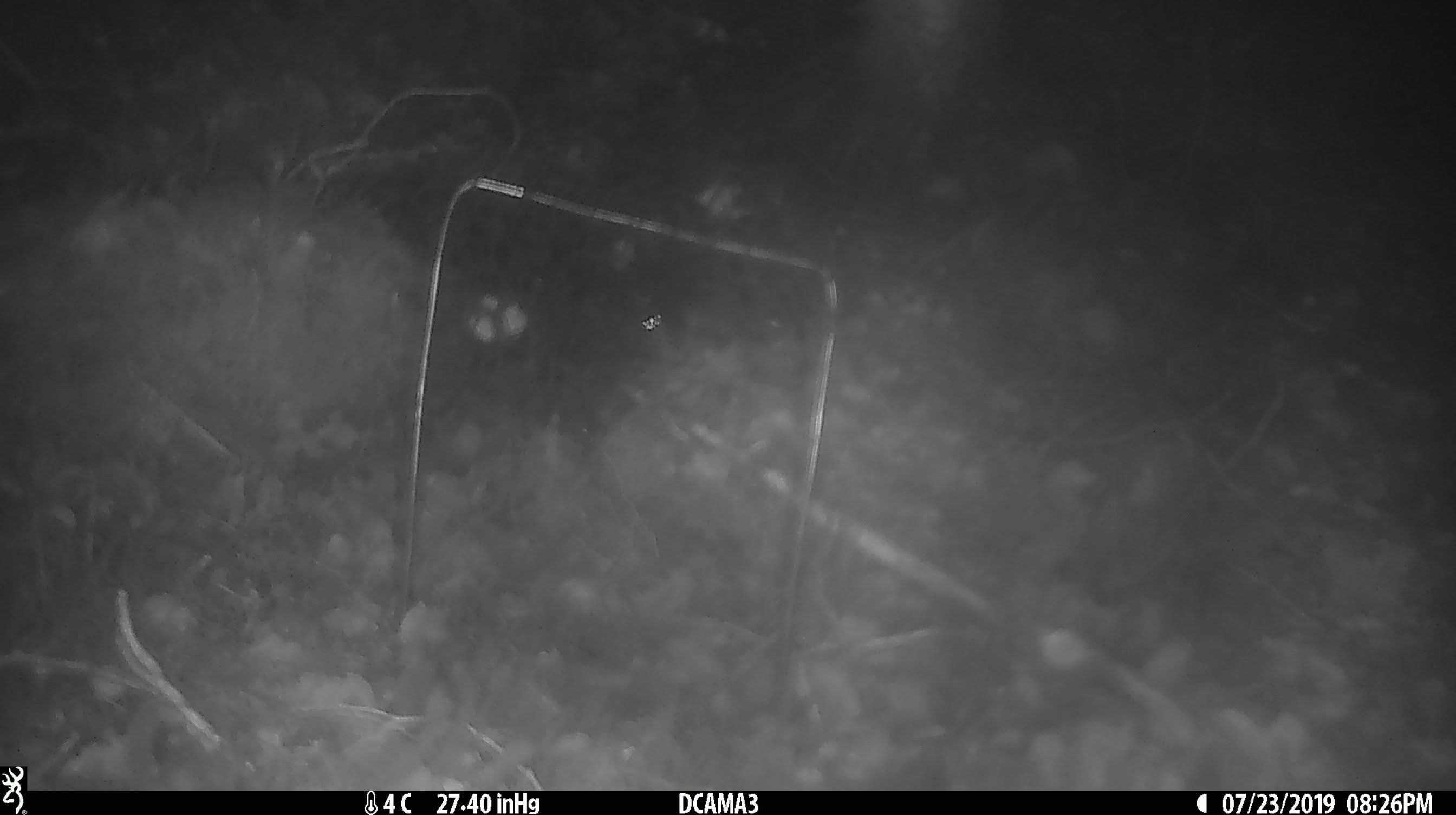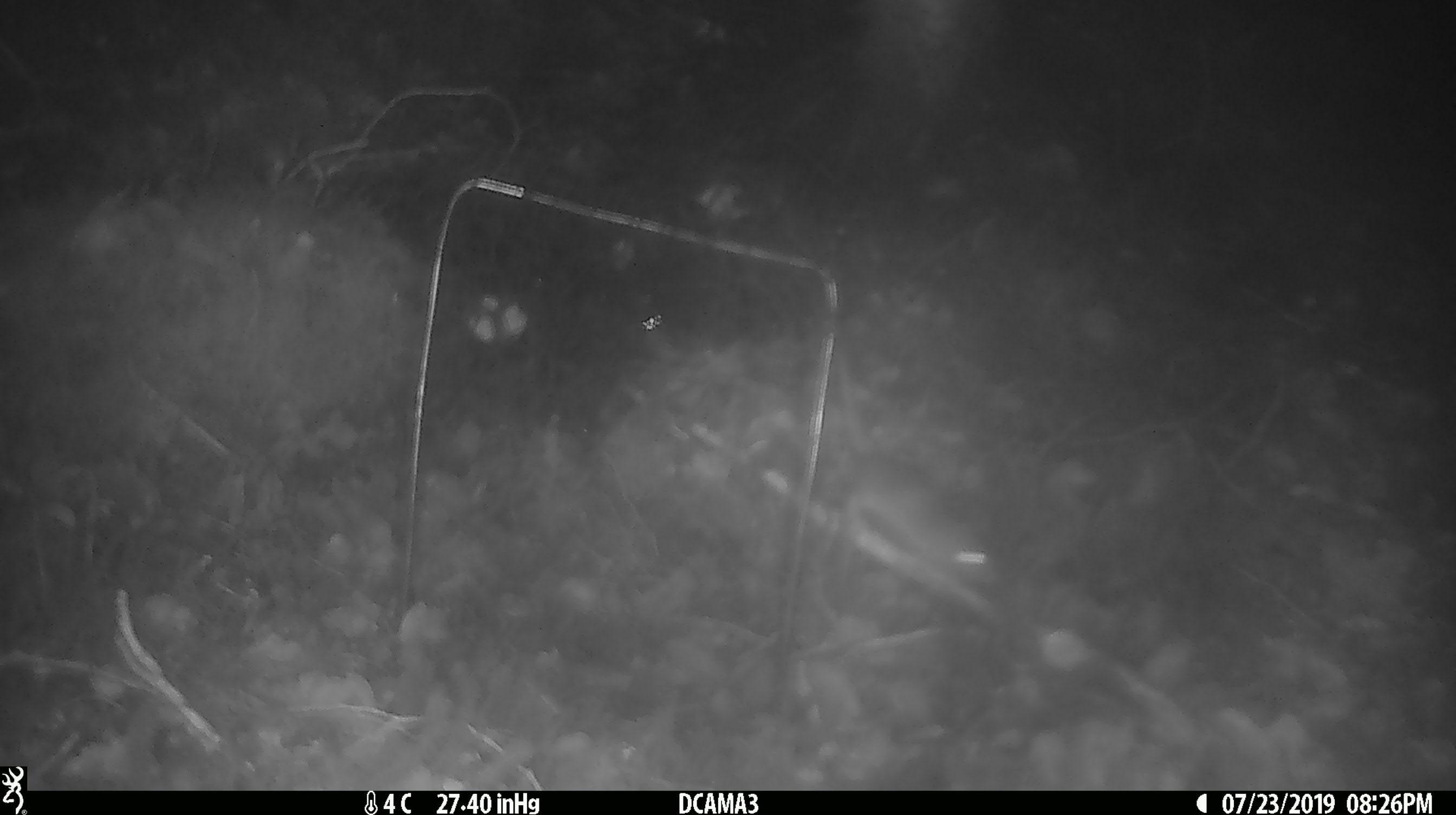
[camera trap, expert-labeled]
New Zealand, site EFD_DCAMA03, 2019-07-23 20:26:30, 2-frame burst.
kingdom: Animalia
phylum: Chordata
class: Mammalia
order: Rodentia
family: Muridae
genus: Mus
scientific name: Mus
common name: mouse